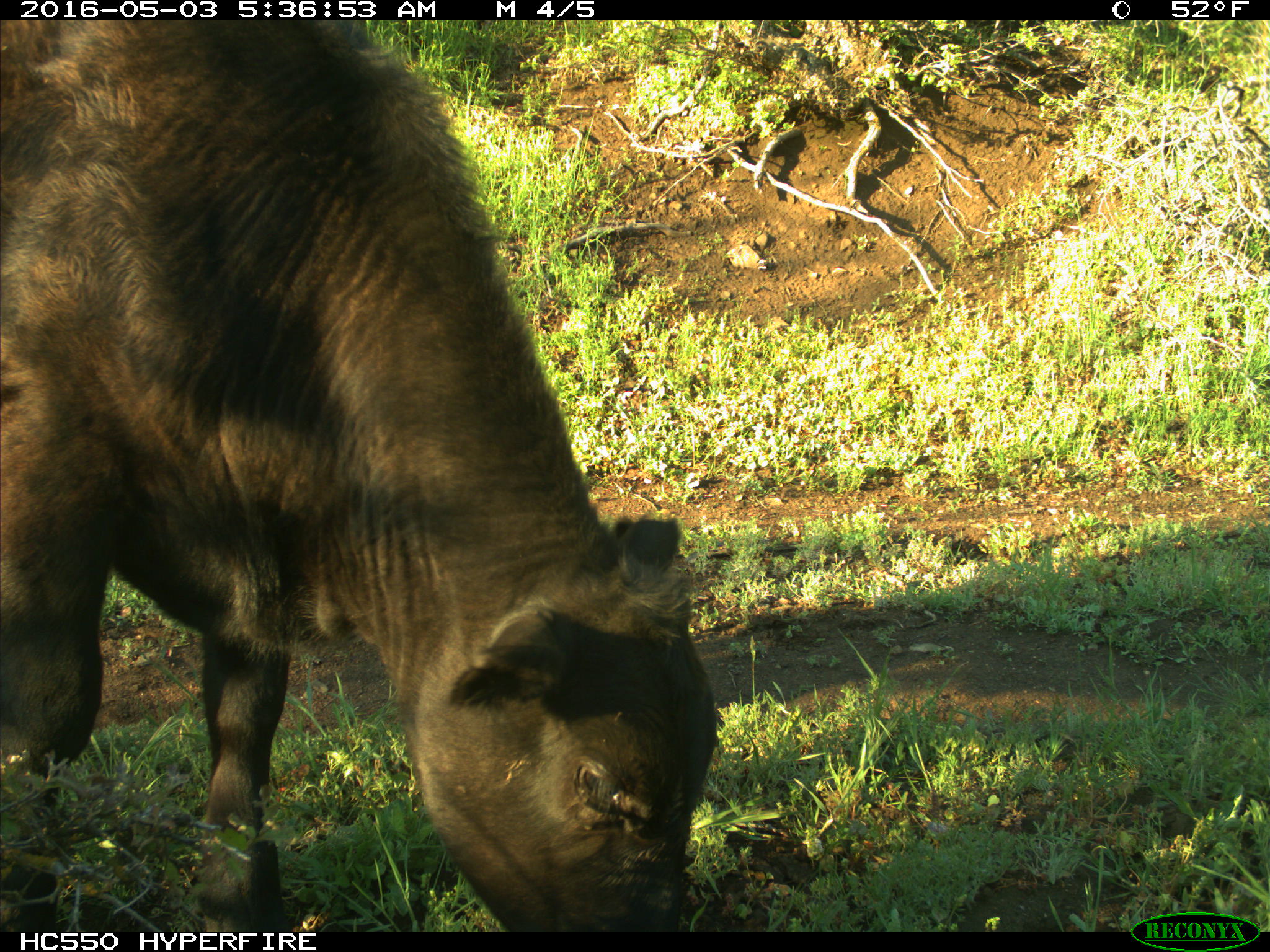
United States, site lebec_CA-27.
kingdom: Animalia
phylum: Chordata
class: Mammalia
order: Artiodactyla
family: Bovidae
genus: Bos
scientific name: Bos taurus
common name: domestic cow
Bos taurus (domestic cow).